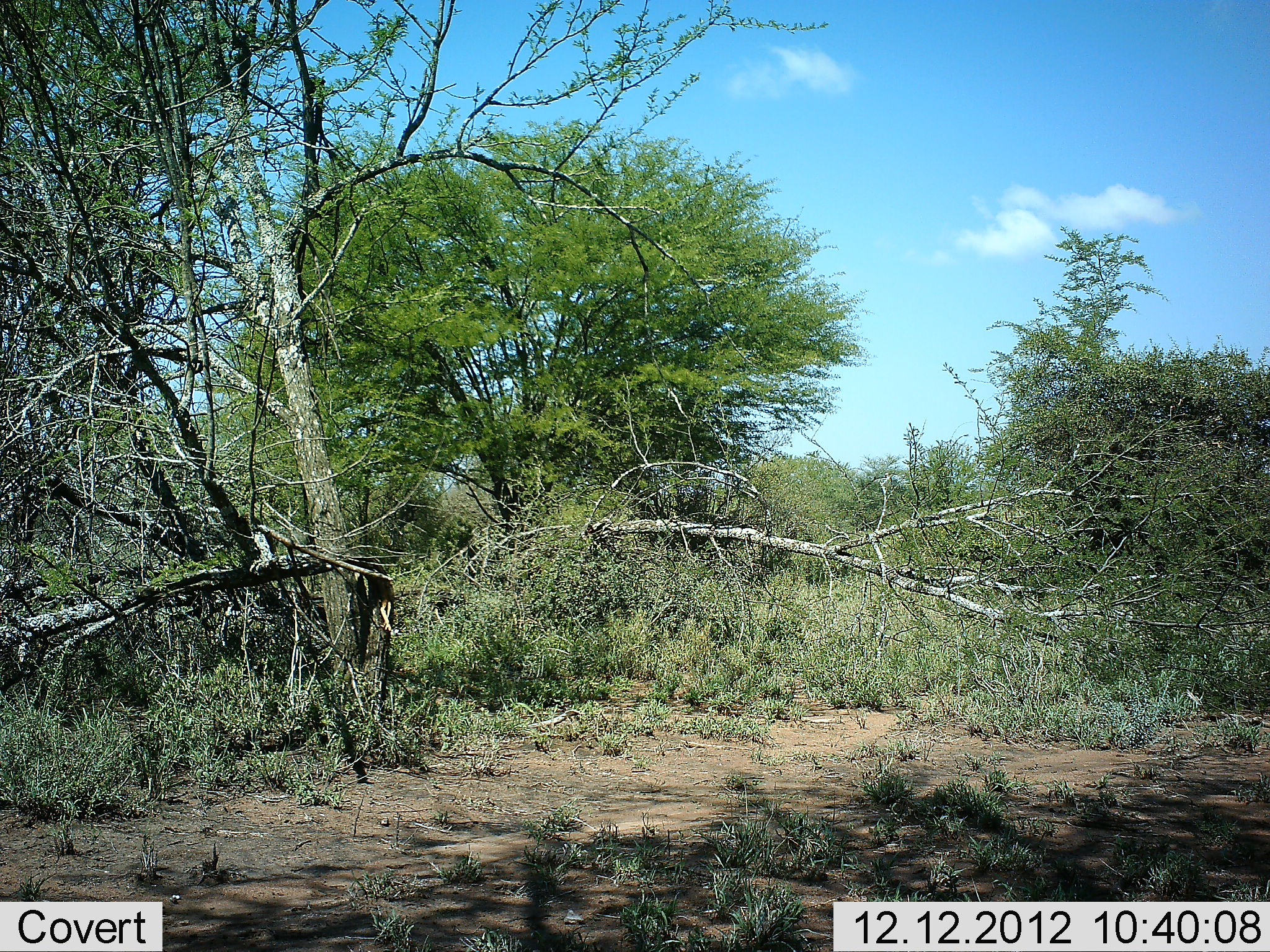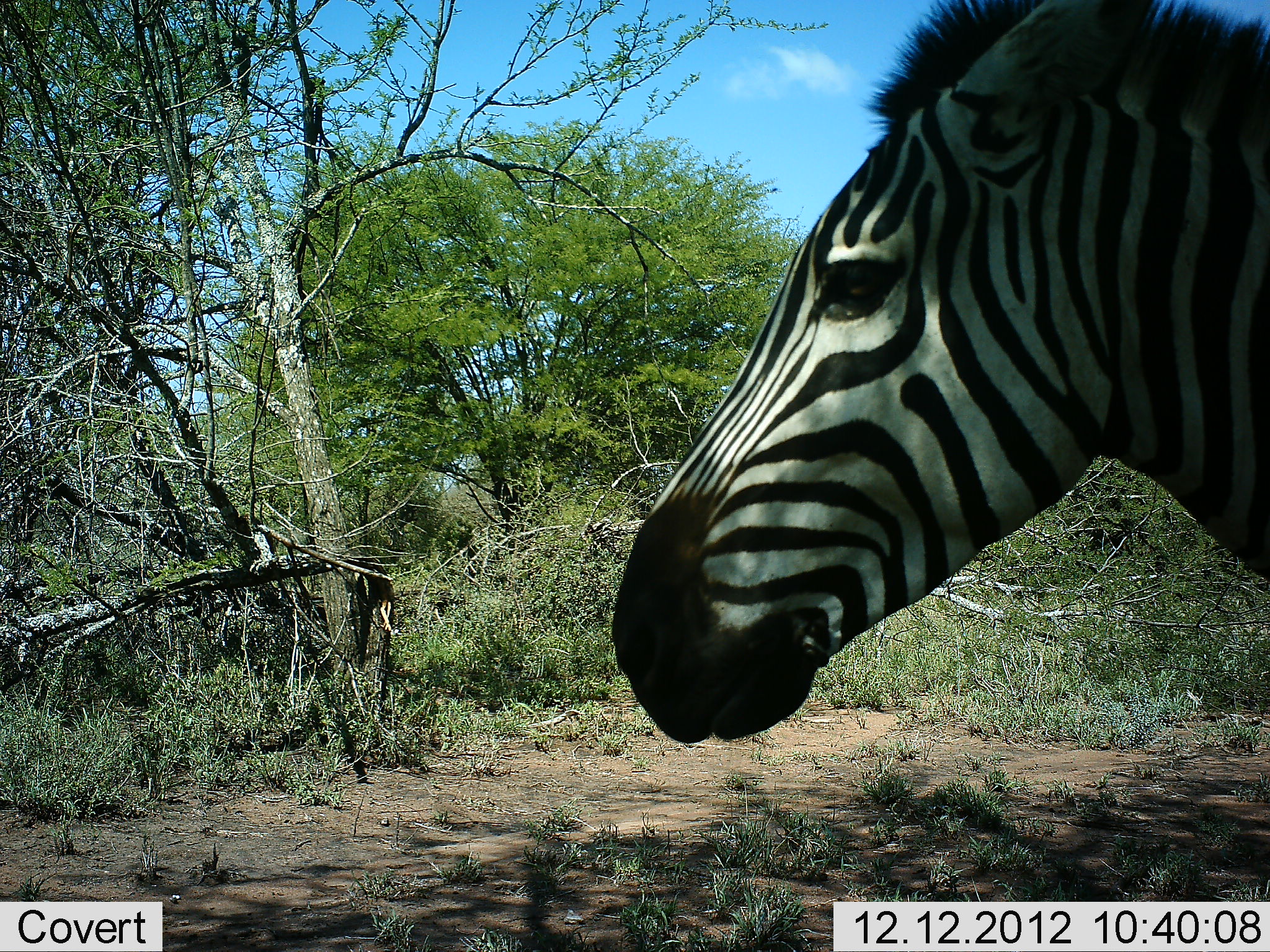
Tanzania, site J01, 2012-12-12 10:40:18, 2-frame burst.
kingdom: Animalia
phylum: Chordata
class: Mammalia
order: Perissodactyla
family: Equidae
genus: Equus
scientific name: Equus quagga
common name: plains zebra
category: zebra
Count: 1.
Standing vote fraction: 12%.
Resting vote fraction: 0%.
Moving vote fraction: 85%.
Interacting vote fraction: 0%.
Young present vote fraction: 0%.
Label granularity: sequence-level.